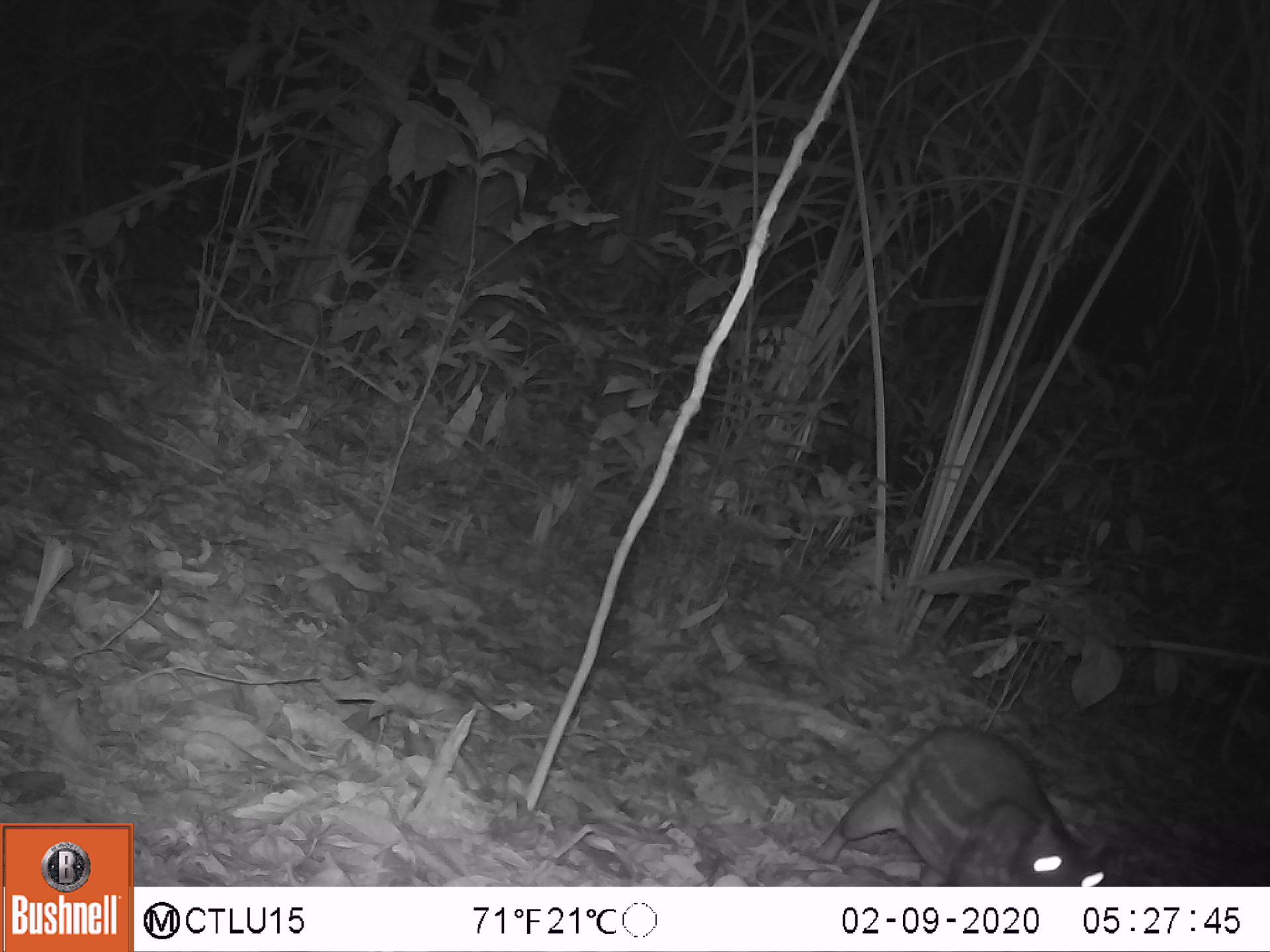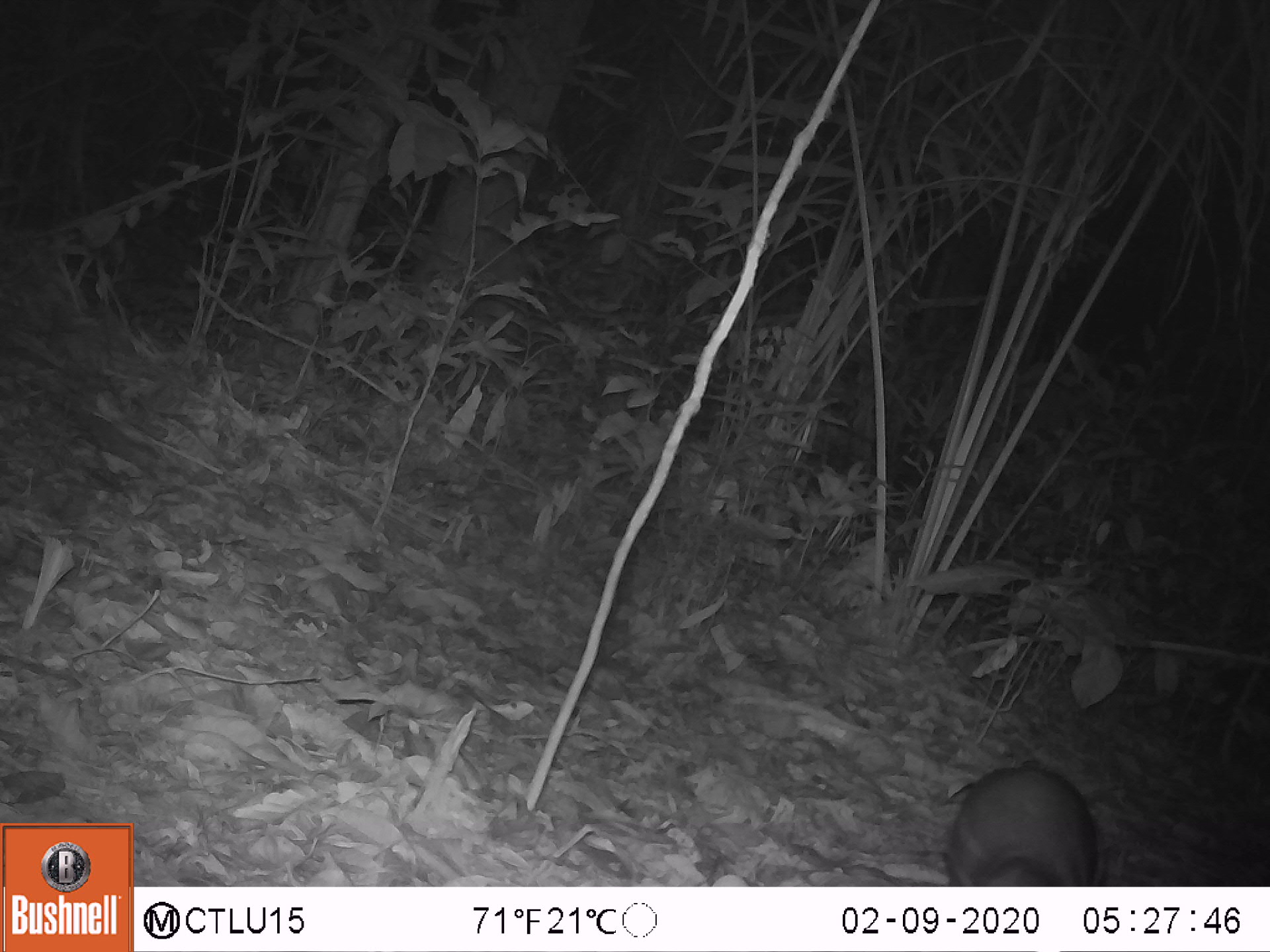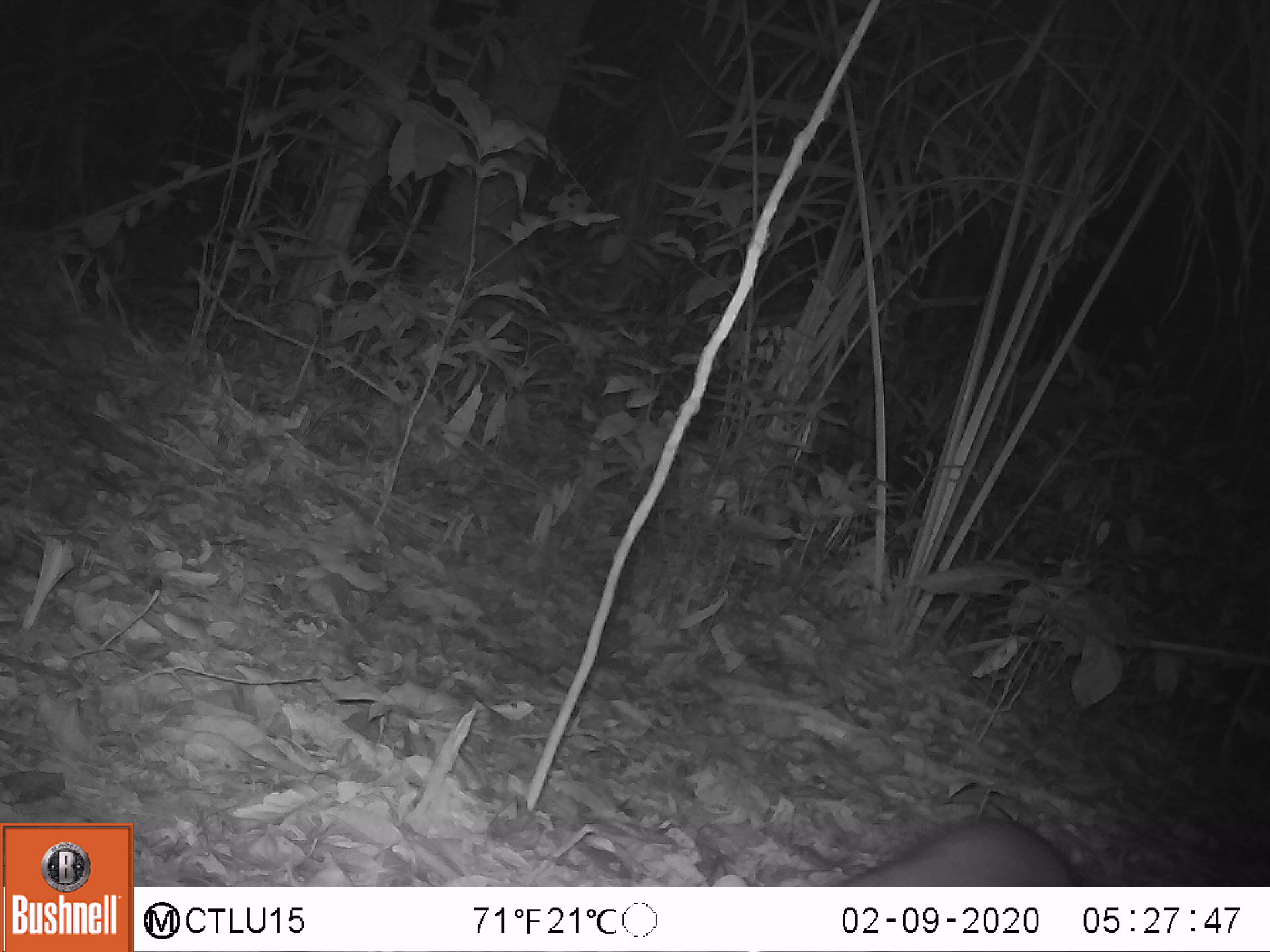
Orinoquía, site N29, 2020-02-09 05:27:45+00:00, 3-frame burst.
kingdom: Animalia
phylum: Chordata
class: Mammalia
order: Rodentia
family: Cuniculidae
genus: Cuniculus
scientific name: Cuniculus paca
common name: spotted paca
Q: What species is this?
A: Spotted paca (Cuniculus paca).